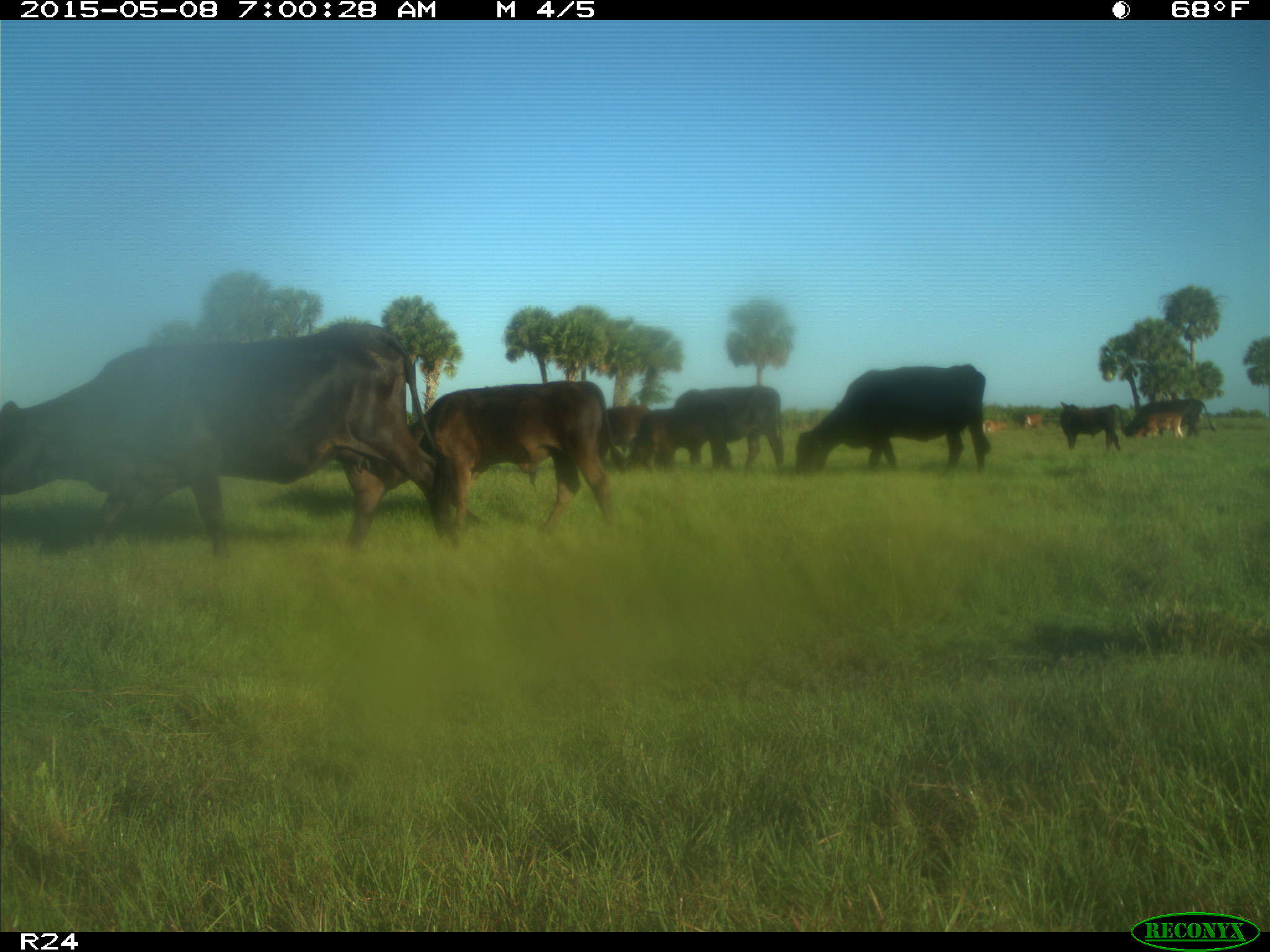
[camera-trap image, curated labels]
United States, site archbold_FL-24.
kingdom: Animalia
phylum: Chordata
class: Mammalia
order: Artiodactyla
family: Bovidae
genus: Bos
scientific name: Bos taurus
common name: domestic cow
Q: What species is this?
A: Bos taurus (domestic cow).